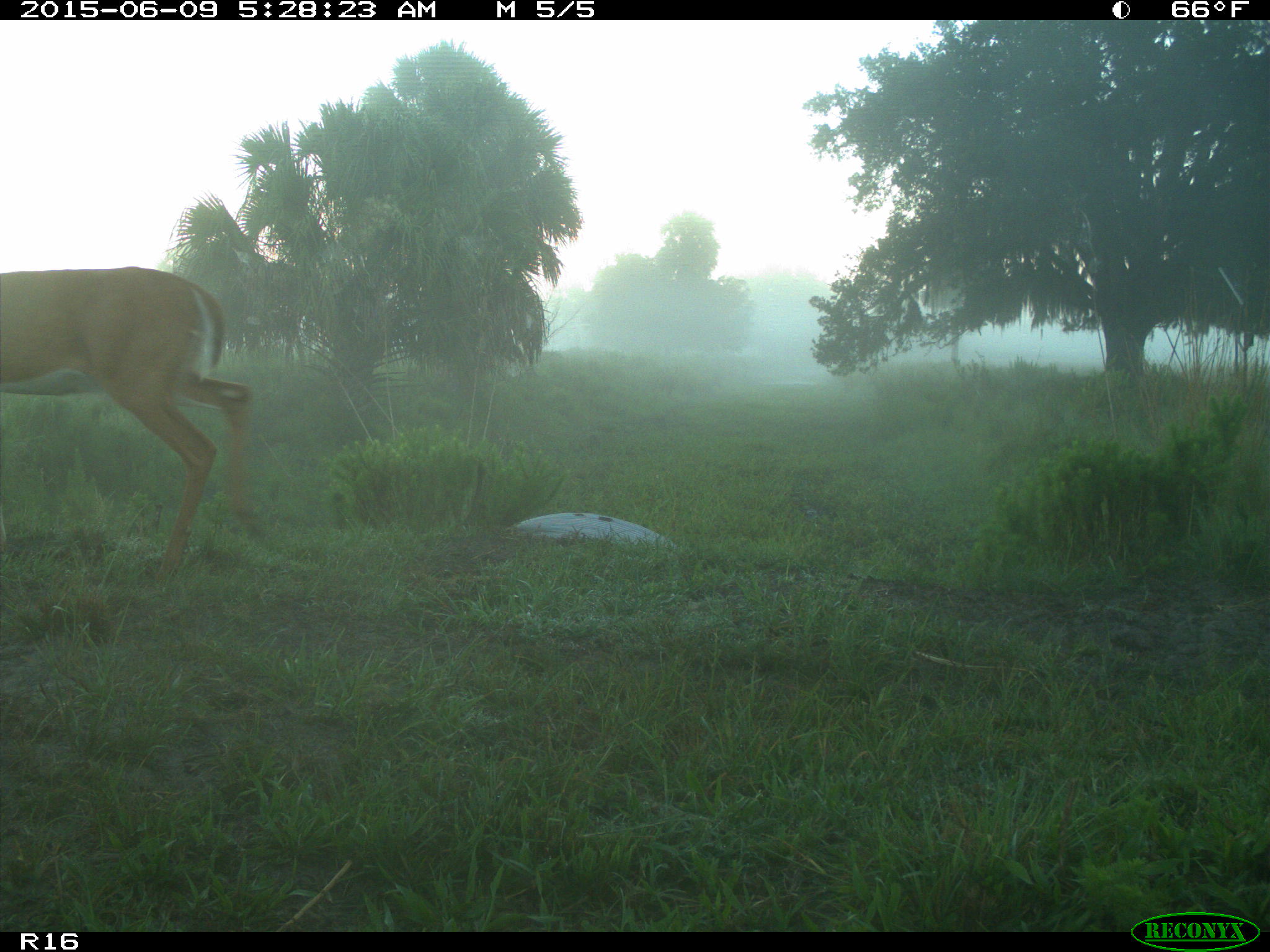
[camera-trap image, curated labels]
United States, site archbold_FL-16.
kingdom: Animalia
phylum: Chordata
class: Mammalia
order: Artiodactyla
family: Cervidae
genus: Odocoileus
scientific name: Odocoileus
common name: deer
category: unidentified deer